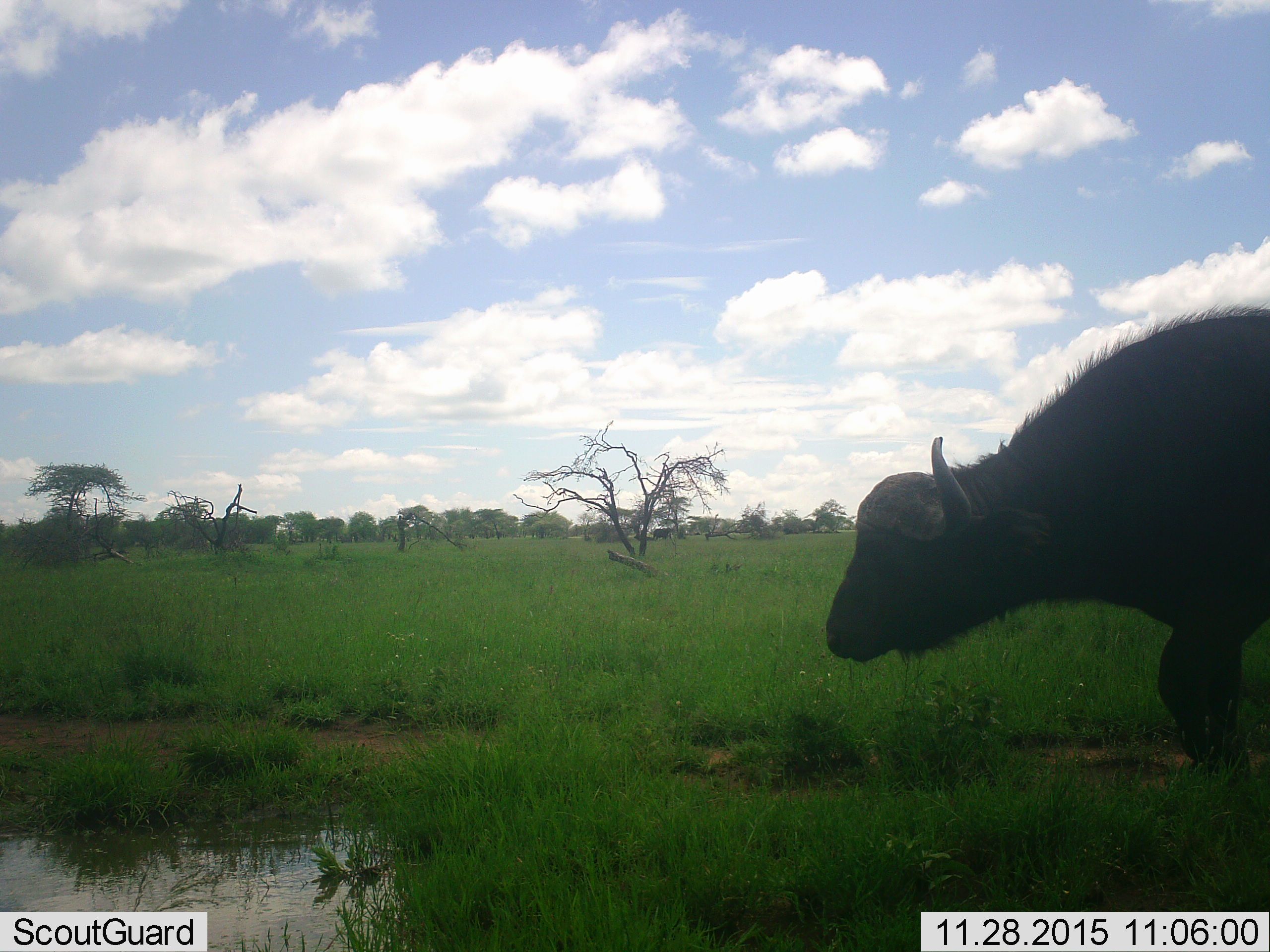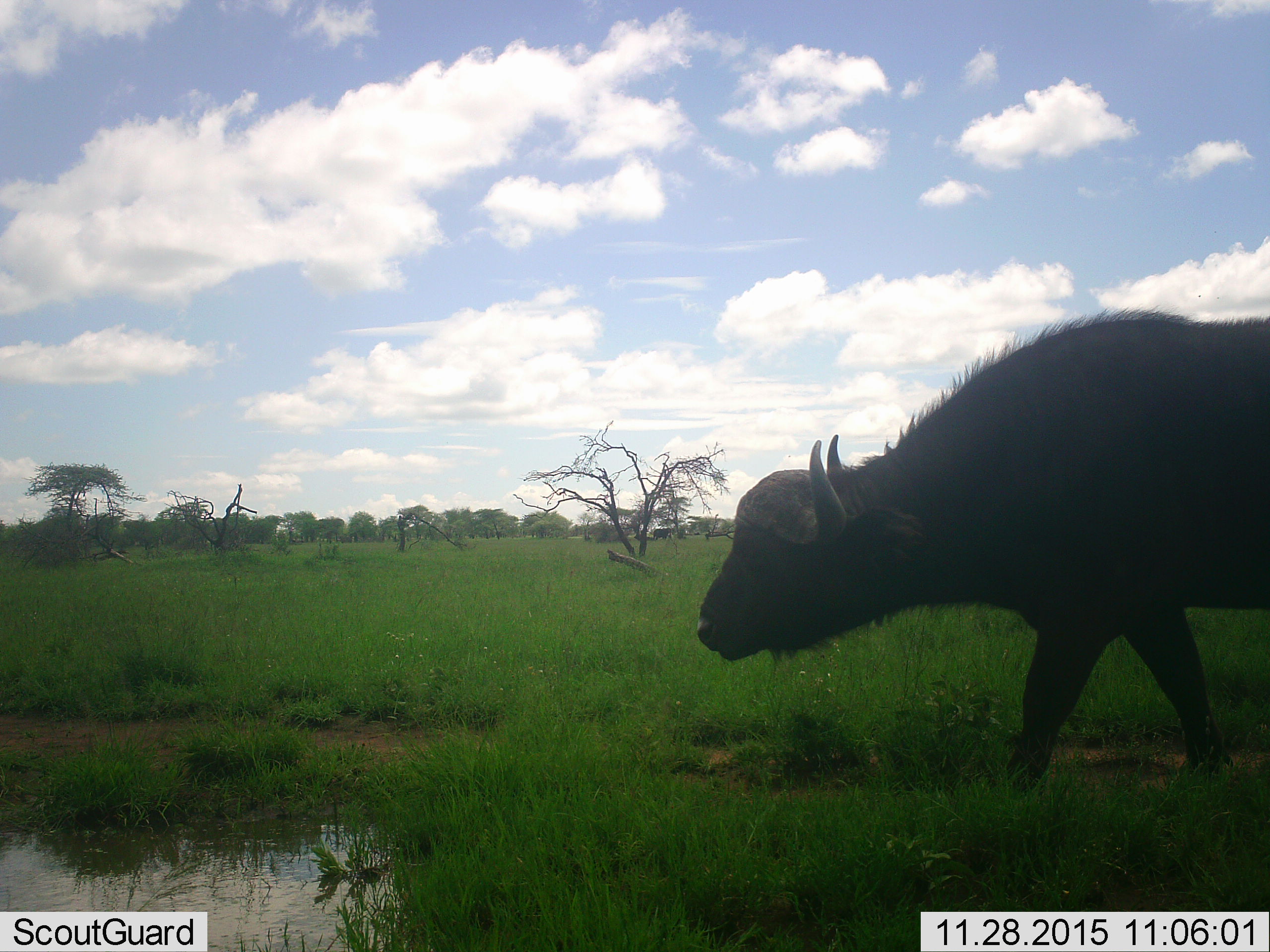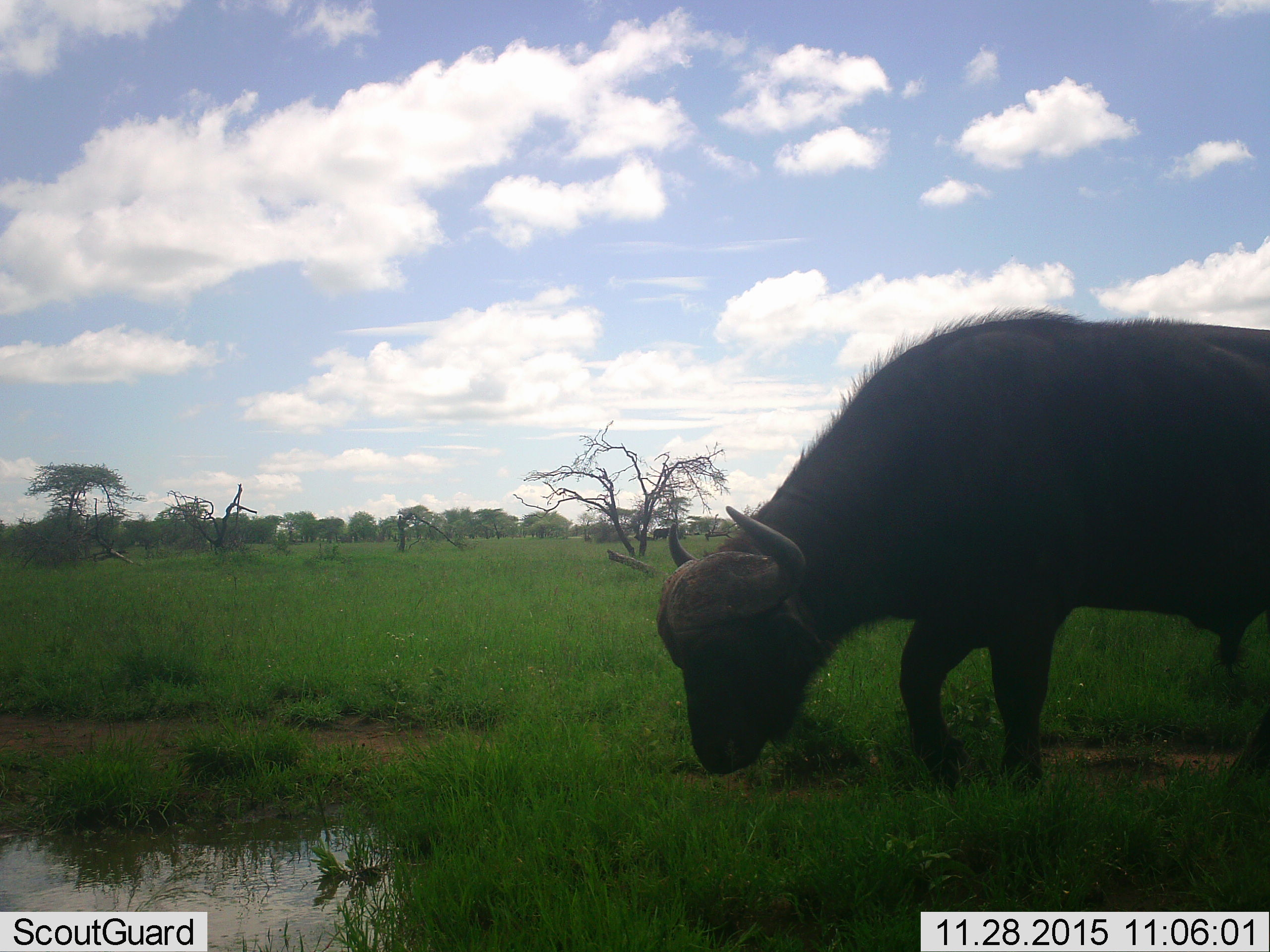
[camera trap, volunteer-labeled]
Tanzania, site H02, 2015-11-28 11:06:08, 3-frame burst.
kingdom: Animalia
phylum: Chordata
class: Mammalia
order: Artiodactyla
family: Bovidae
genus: Syncerus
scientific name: Syncerus caffer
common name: cape buffalo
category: buffalo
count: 1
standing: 38%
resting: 0%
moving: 75%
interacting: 0%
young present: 0%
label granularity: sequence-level